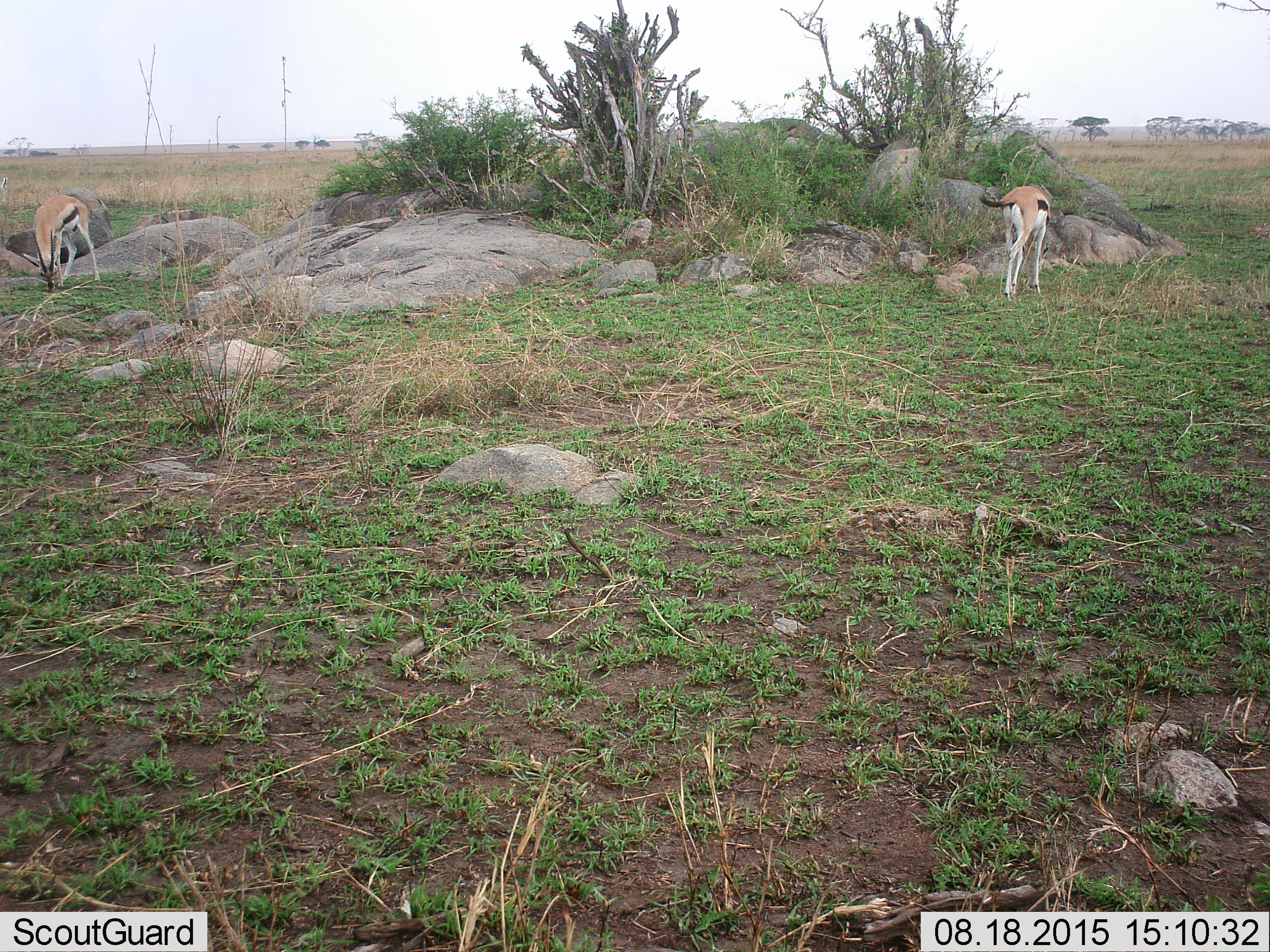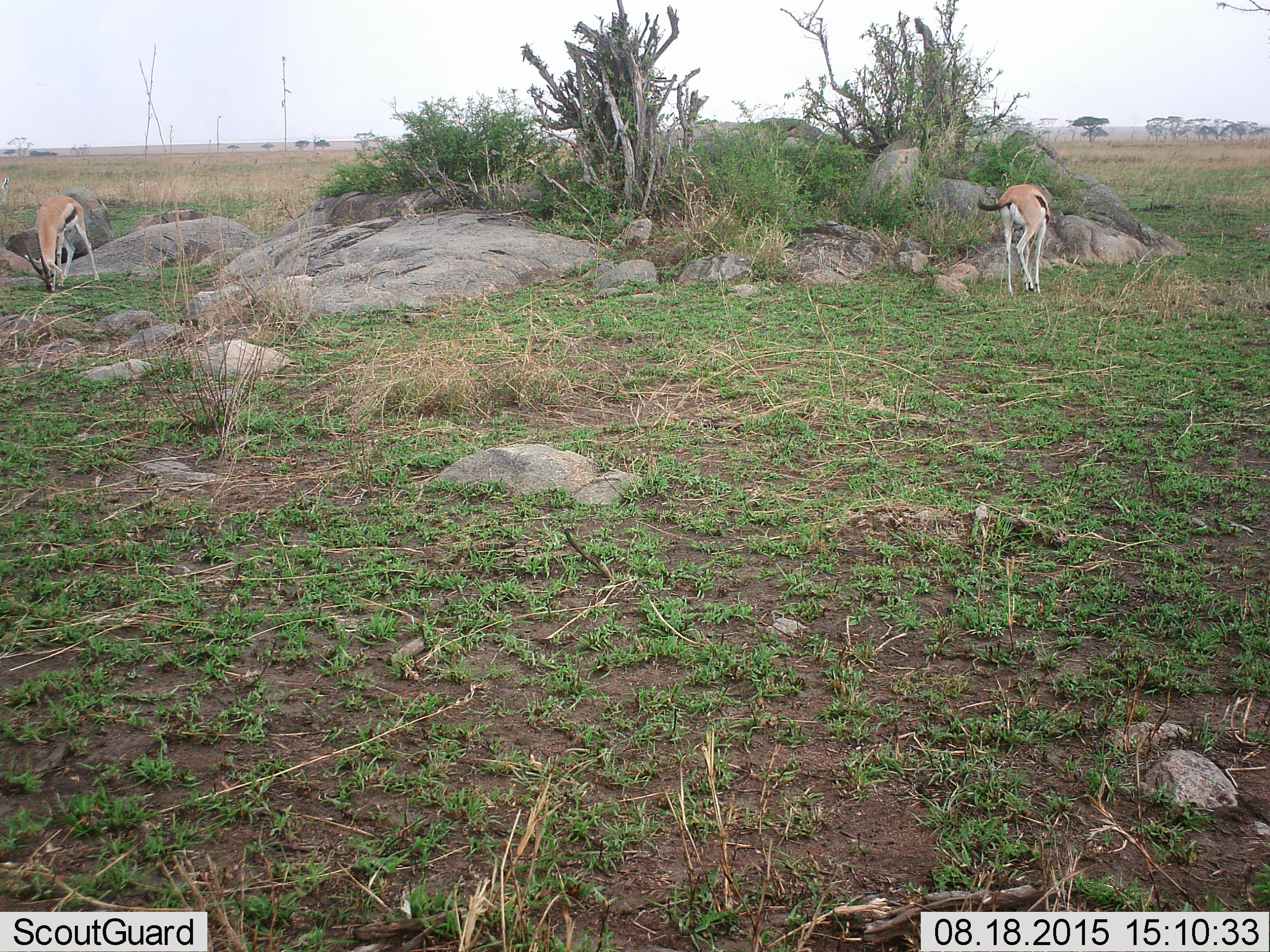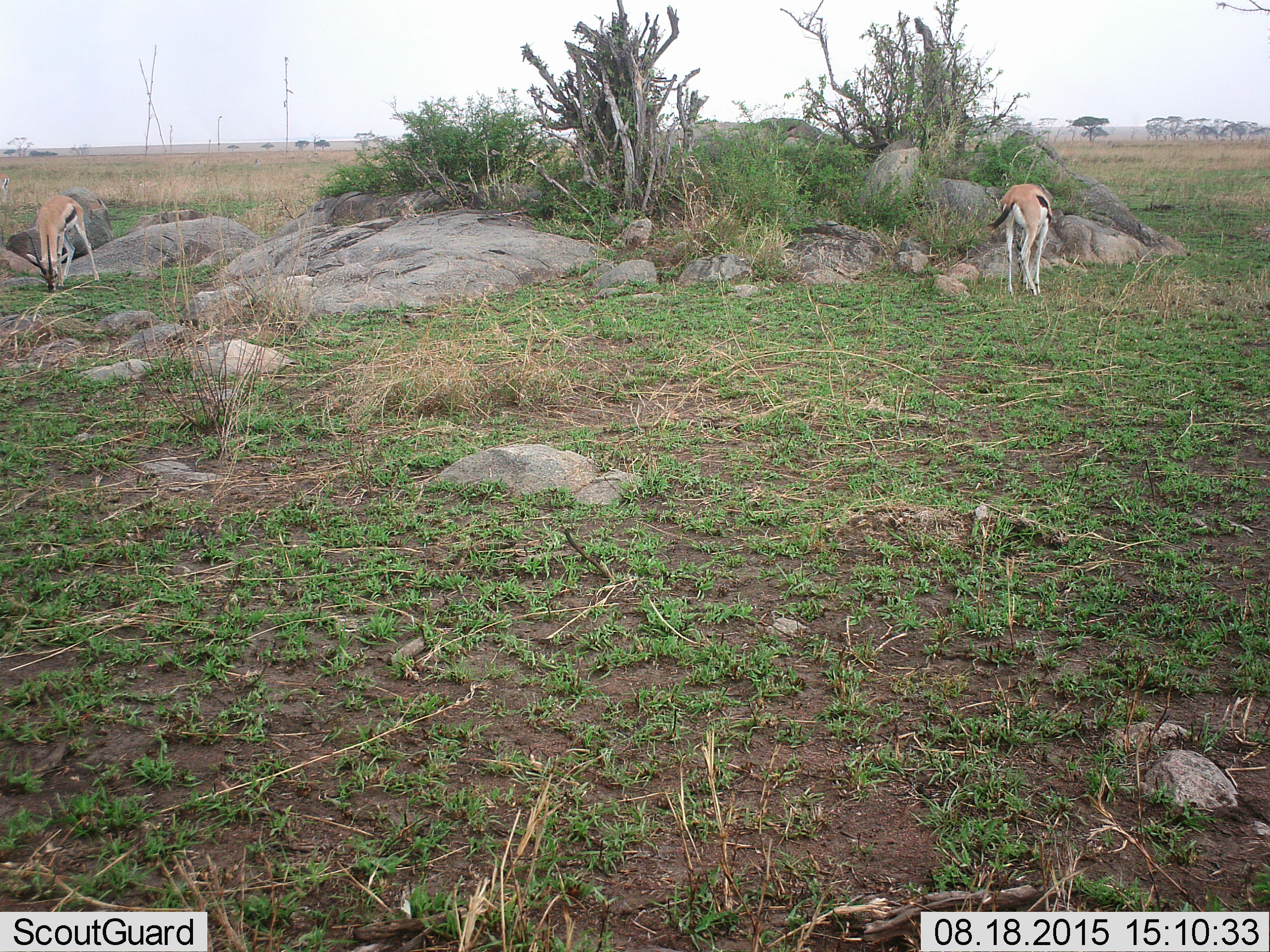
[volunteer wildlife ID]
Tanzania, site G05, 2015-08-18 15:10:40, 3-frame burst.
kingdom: Animalia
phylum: Chordata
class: Mammalia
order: Artiodactyla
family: Bovidae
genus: Eudorcas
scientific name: Eudorcas thomsonii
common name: thomson's gazelle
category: gazellethomsons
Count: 2.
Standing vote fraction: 20%.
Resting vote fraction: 0%.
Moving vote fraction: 7%.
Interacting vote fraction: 0%.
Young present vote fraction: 0%.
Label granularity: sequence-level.